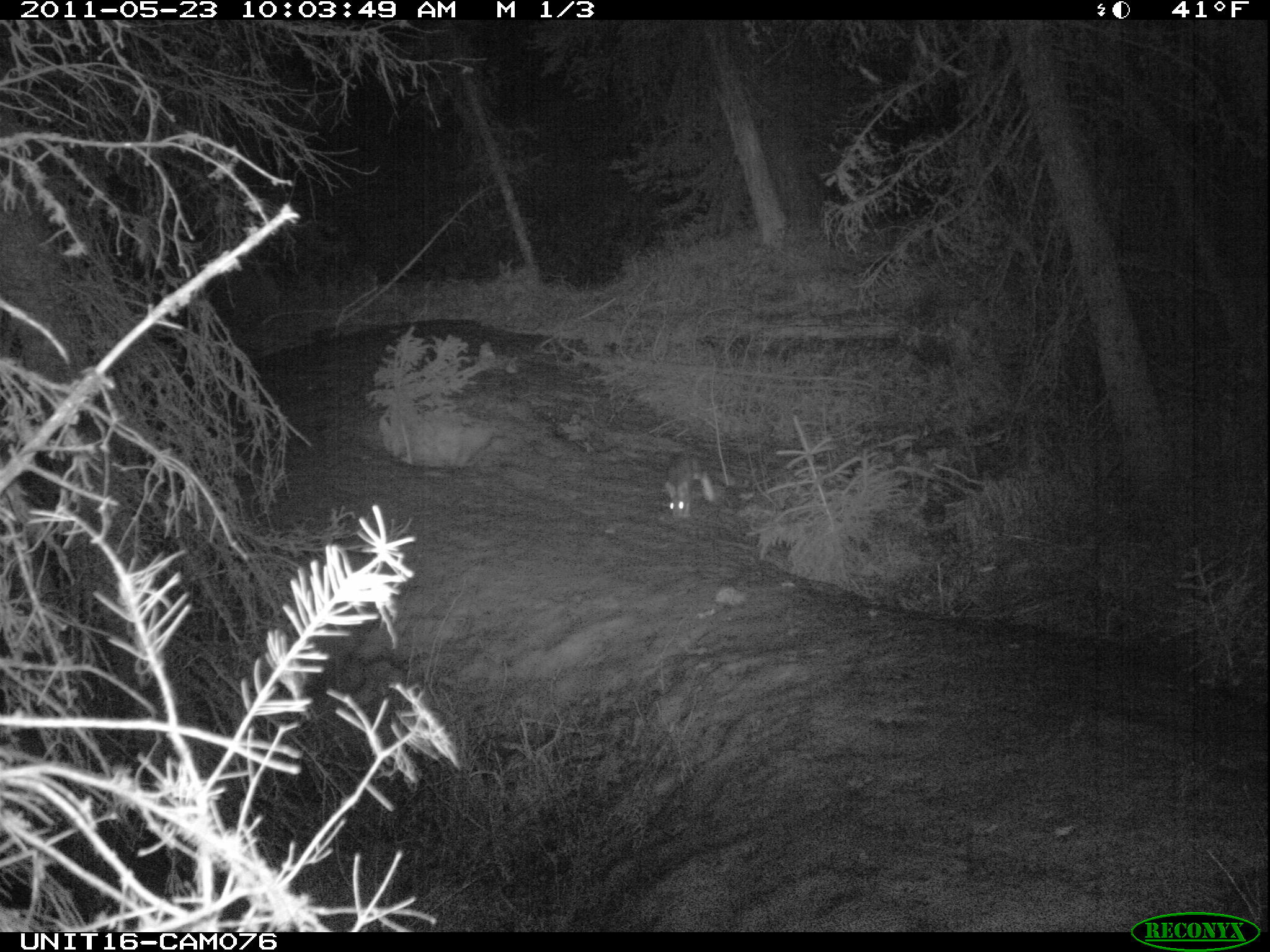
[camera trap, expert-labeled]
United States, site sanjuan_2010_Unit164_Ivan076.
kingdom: Animalia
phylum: Chordata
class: Mammalia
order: Lagomorpha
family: Leporidae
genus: Lepus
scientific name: Lepus americanus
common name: snowshoe hare